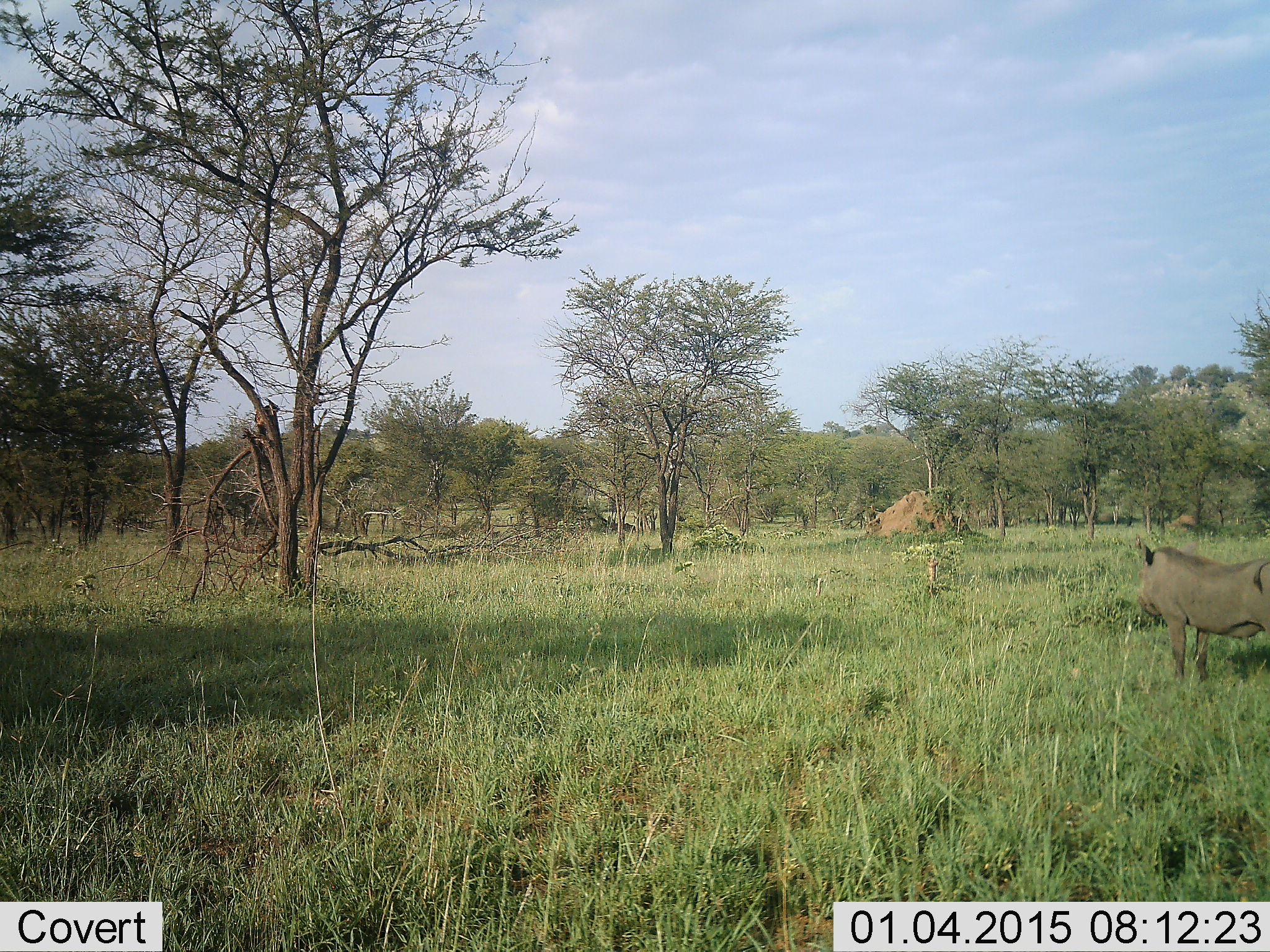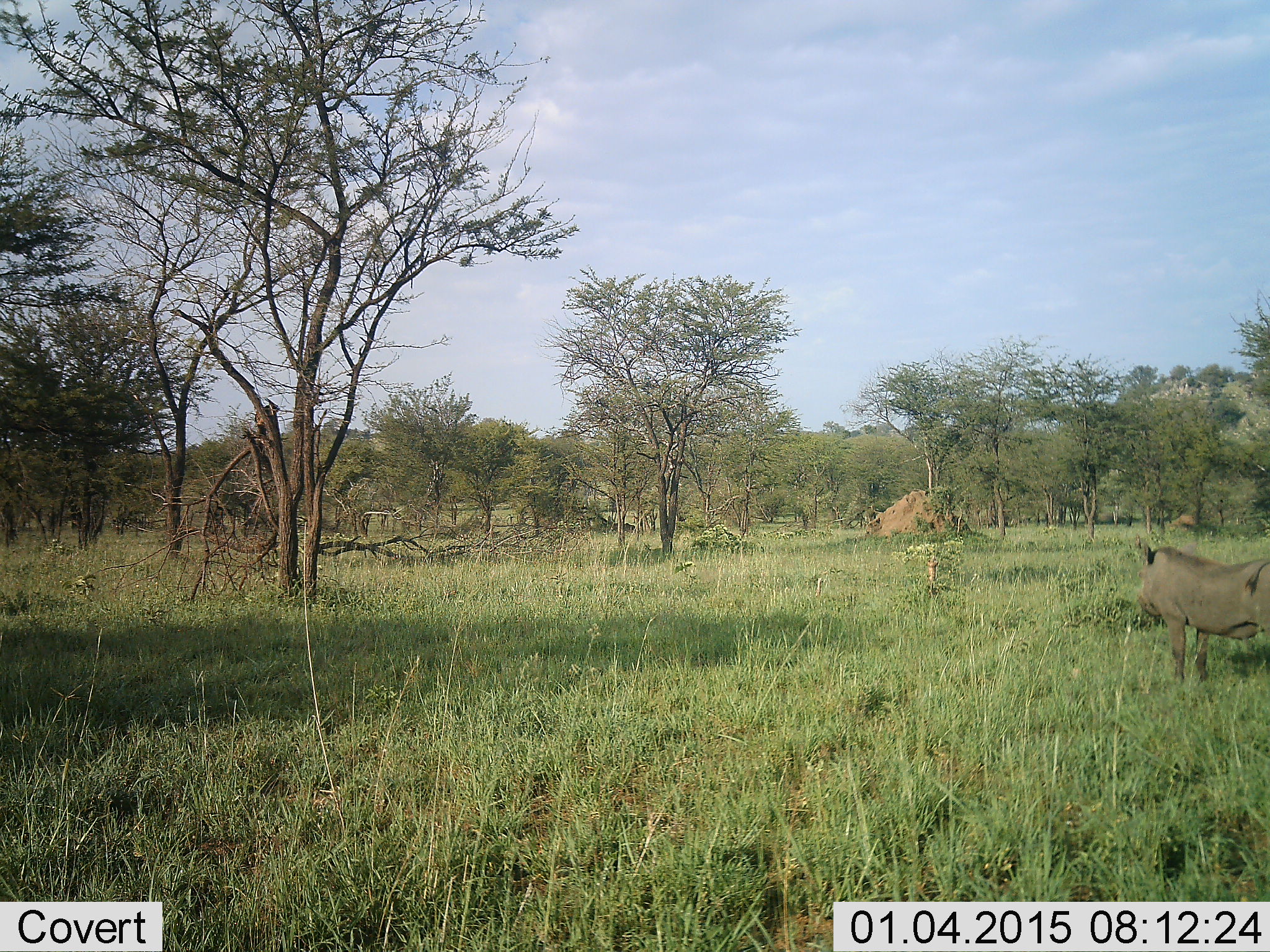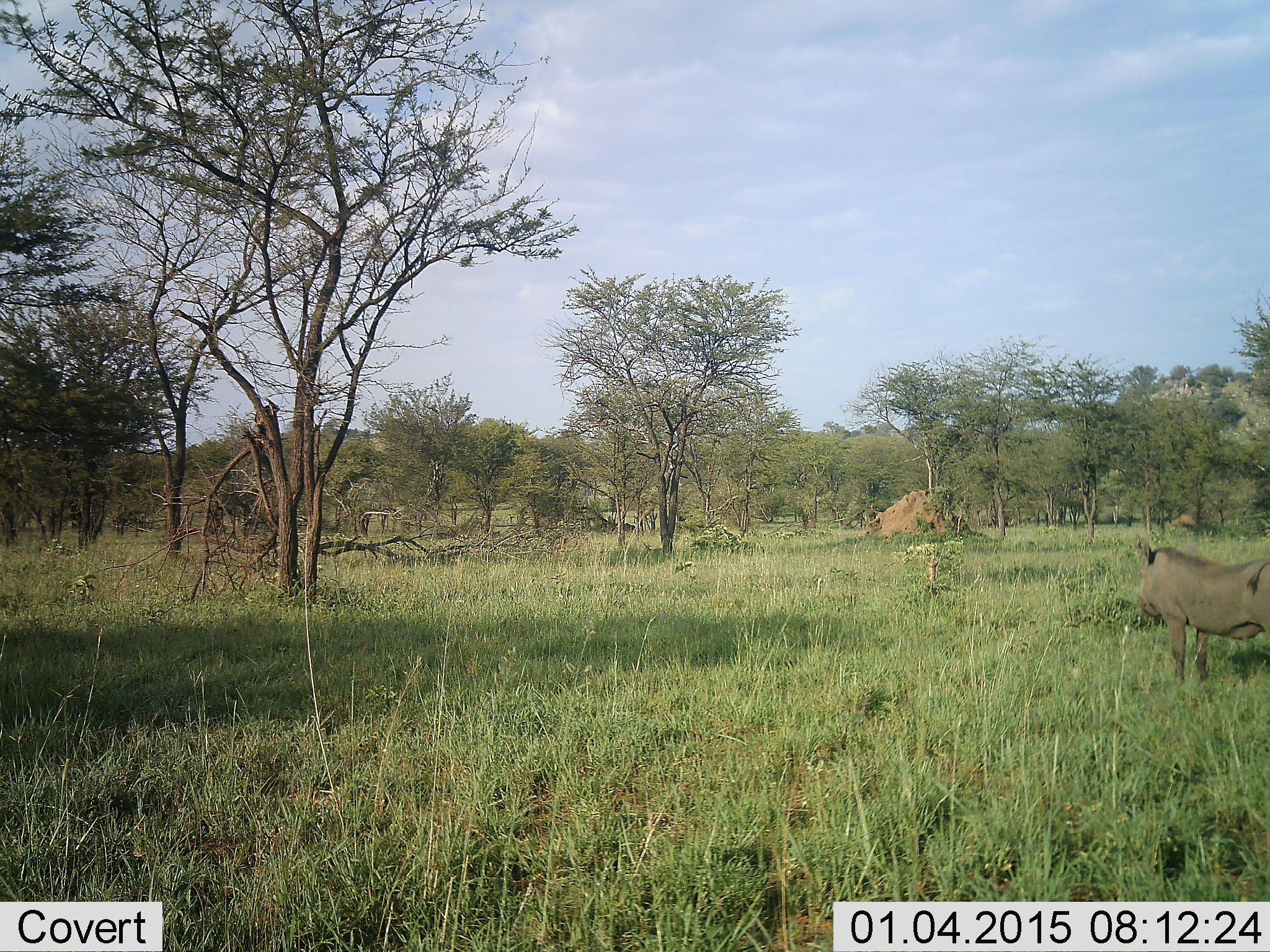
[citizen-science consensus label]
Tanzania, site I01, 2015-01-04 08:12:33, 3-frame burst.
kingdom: Animalia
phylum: Chordata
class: Mammalia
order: Artiodactyla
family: Suidae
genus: Phacochoerus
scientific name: Phacochoerus africanus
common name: warthog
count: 1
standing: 100%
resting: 0%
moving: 0%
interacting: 0%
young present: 0%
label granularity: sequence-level